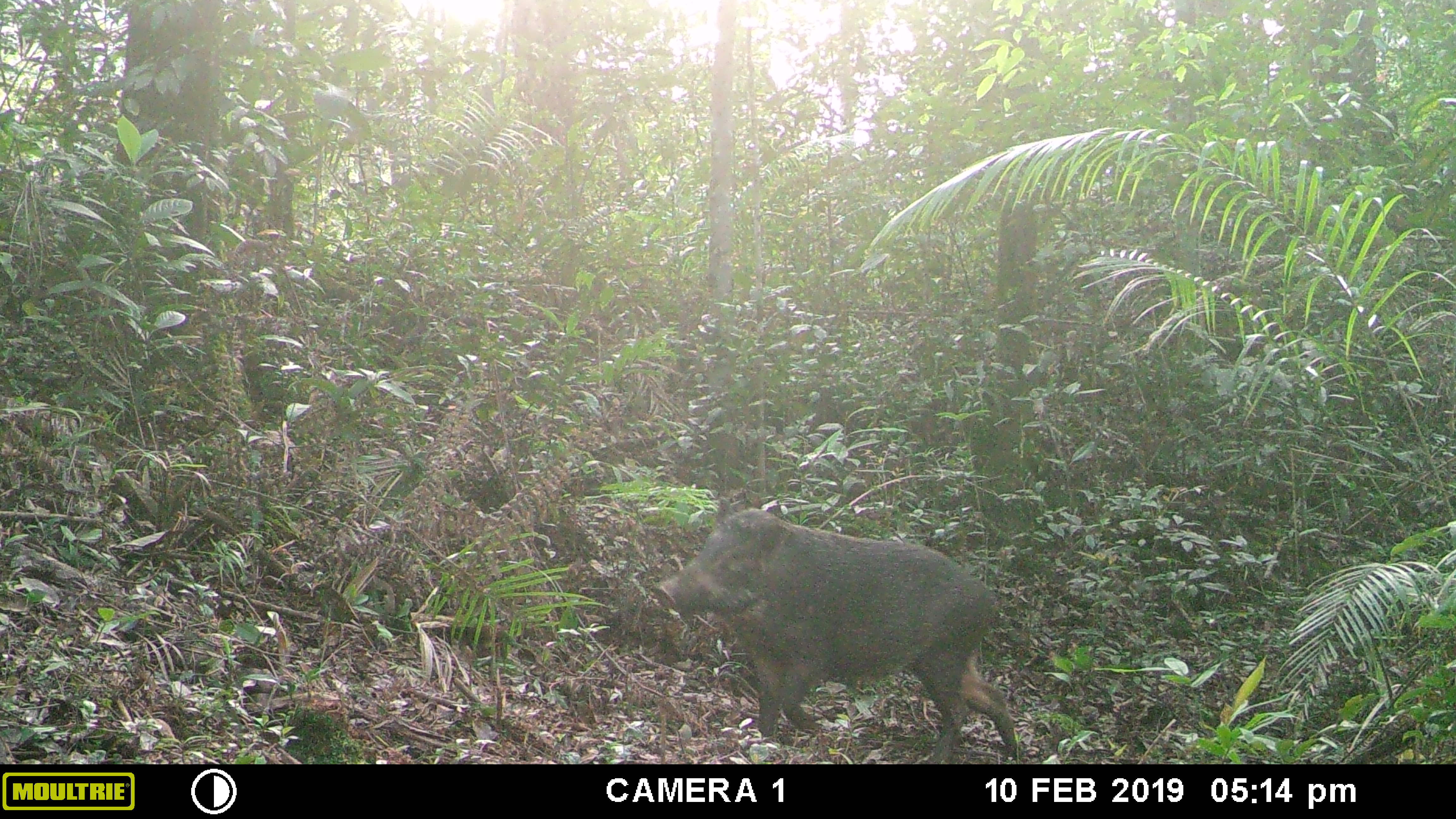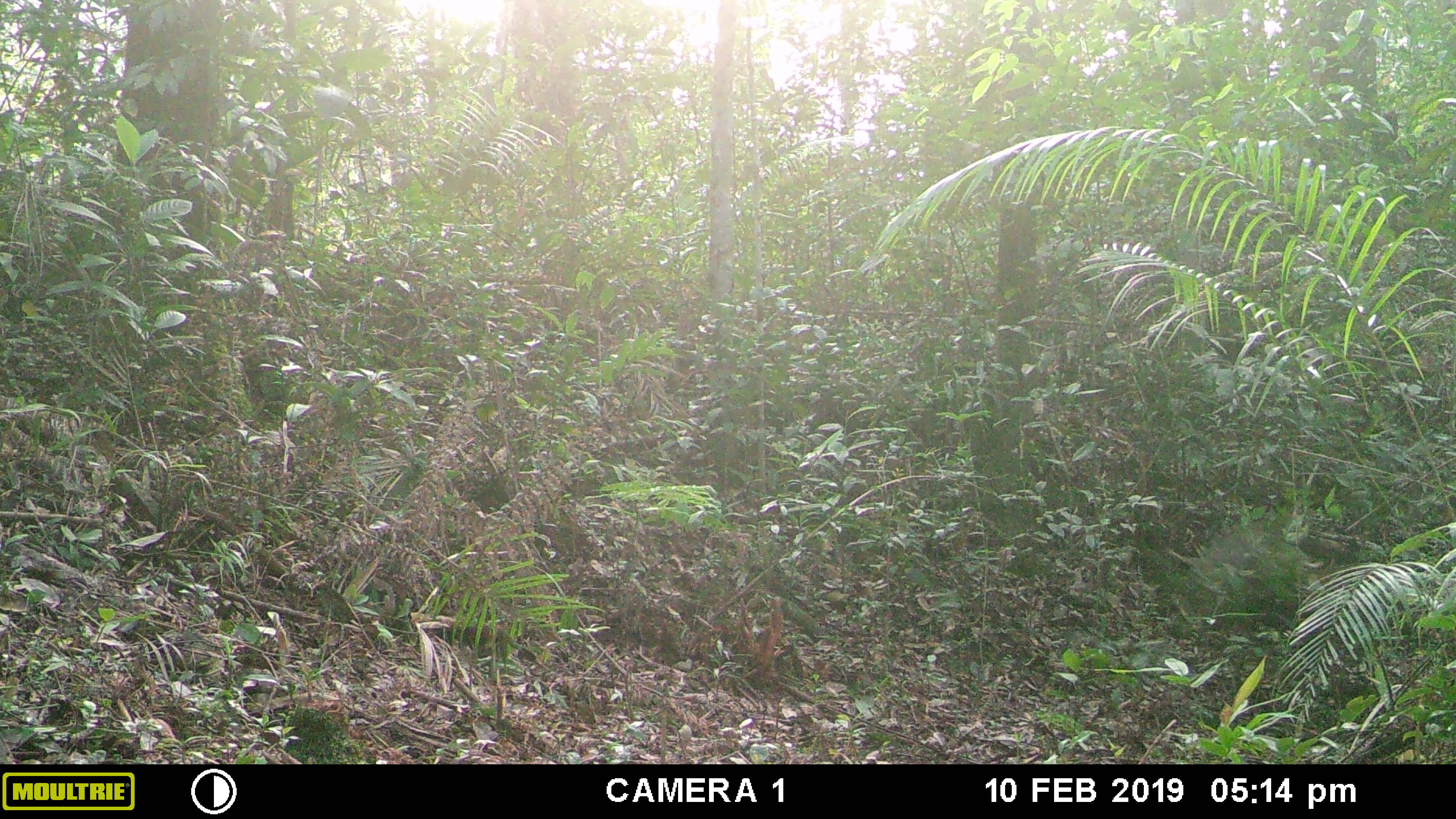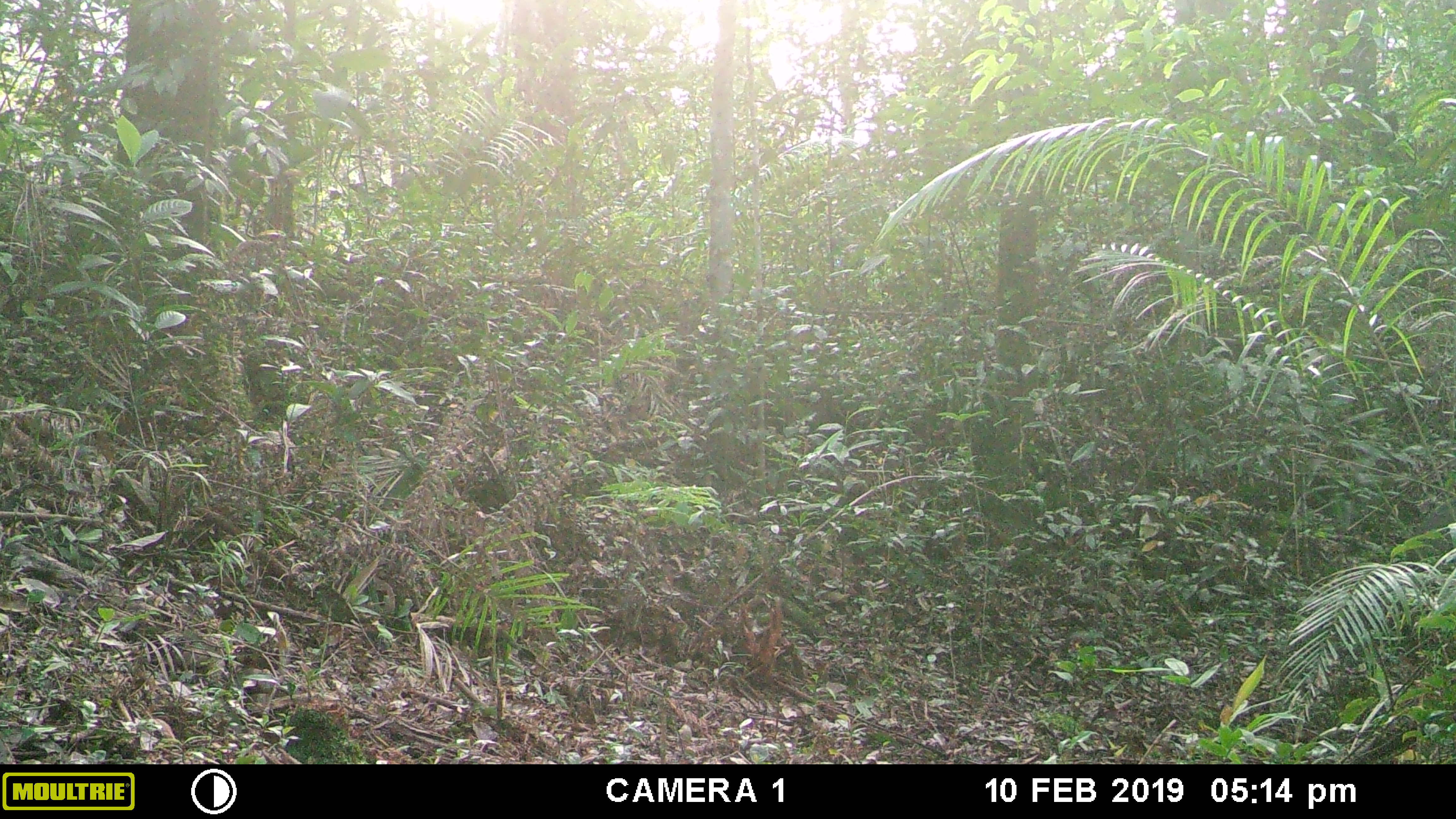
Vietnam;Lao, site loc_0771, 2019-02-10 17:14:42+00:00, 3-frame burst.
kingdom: Animalia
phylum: Chordata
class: Mammalia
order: Artiodactyla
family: Suidae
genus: Sus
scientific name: Sus scrofa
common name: eurasian wild pig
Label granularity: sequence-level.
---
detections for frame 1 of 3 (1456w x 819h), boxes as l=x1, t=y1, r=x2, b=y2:
eurasian wild pig: l=656, t=494, r=1019, b=764